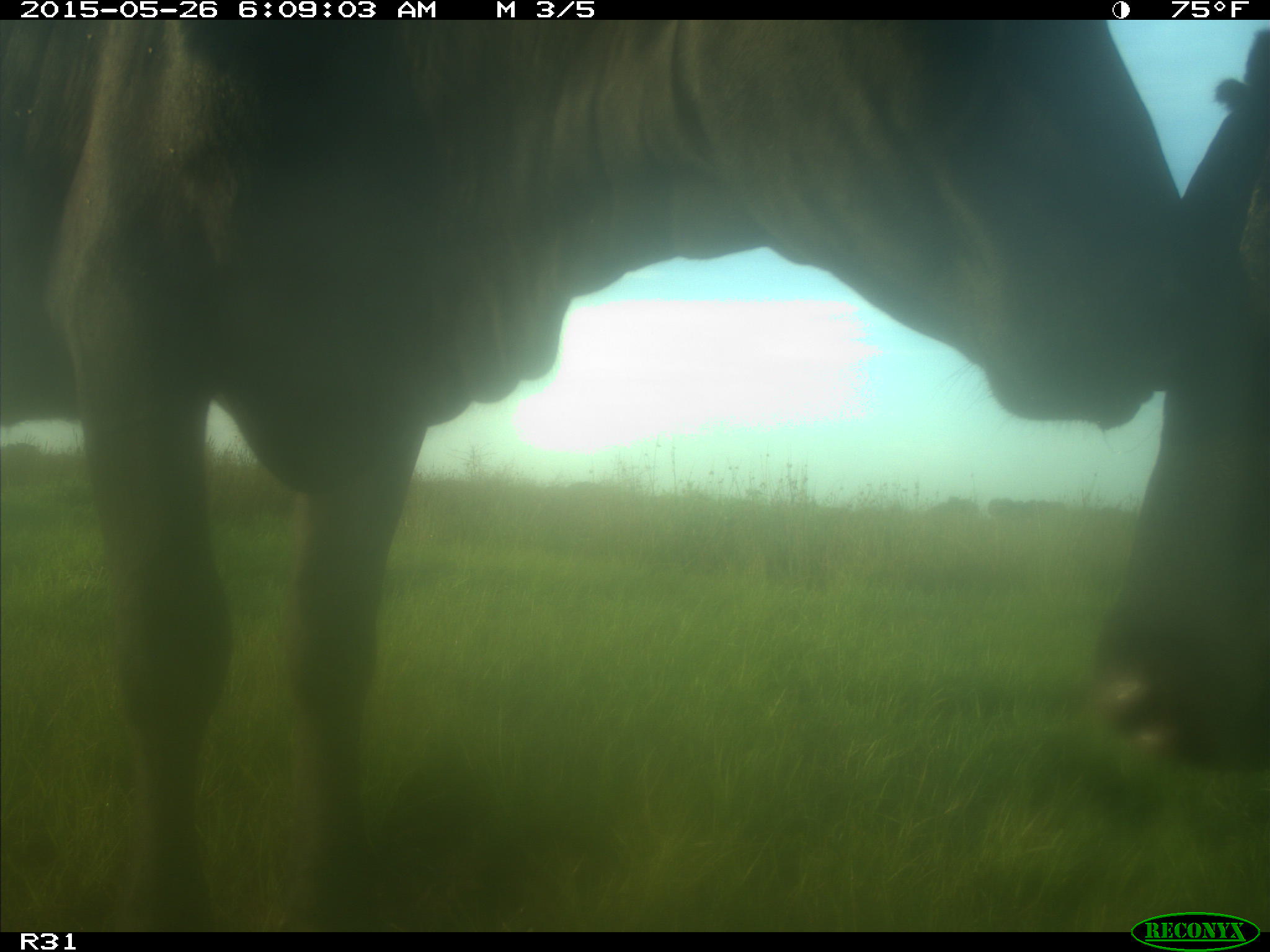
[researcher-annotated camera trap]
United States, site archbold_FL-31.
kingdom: Animalia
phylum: Chordata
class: Mammalia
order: Artiodactyla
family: Bovidae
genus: Bos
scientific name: Bos taurus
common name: domestic cow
Bos taurus (domestic cow).